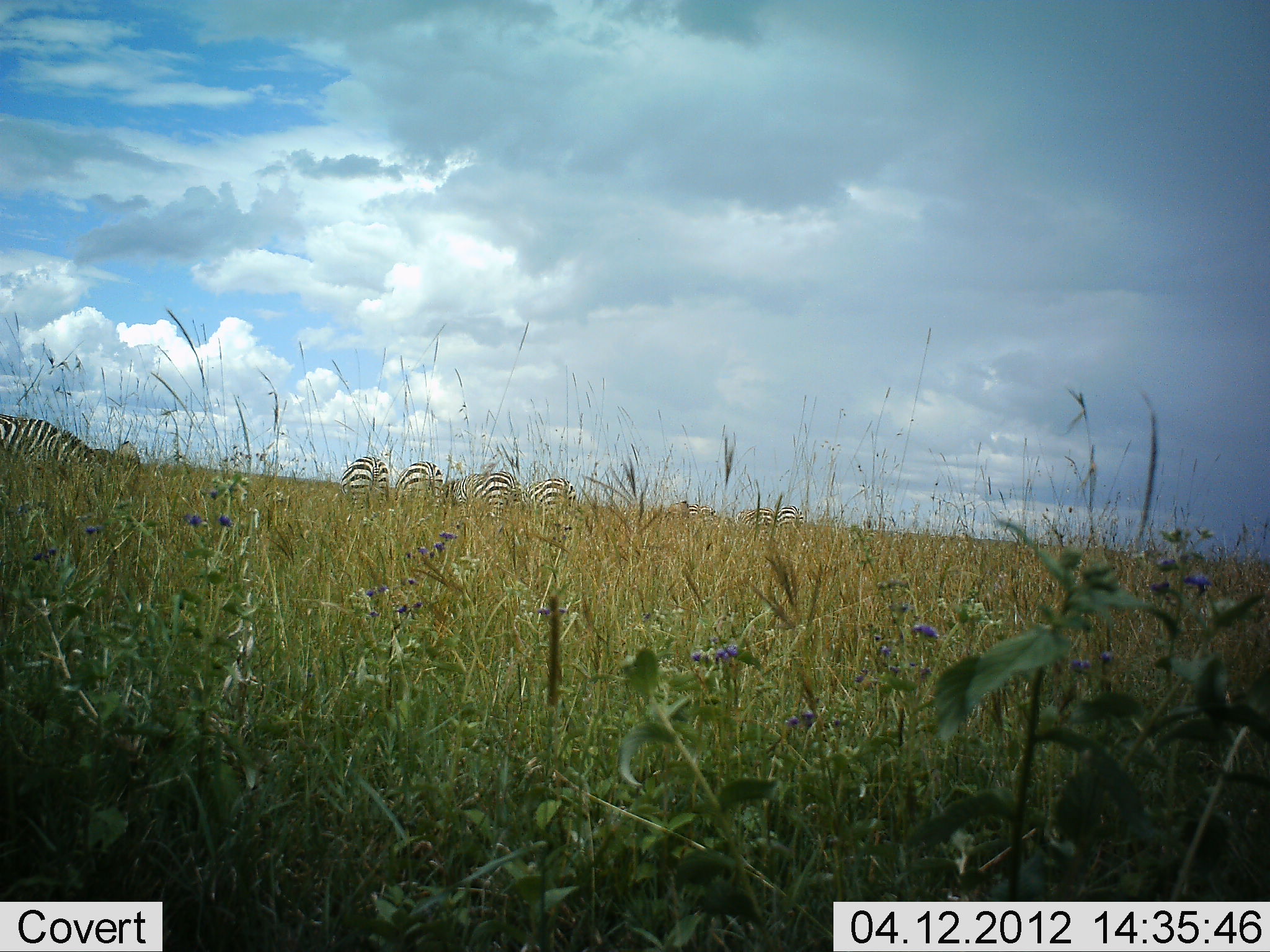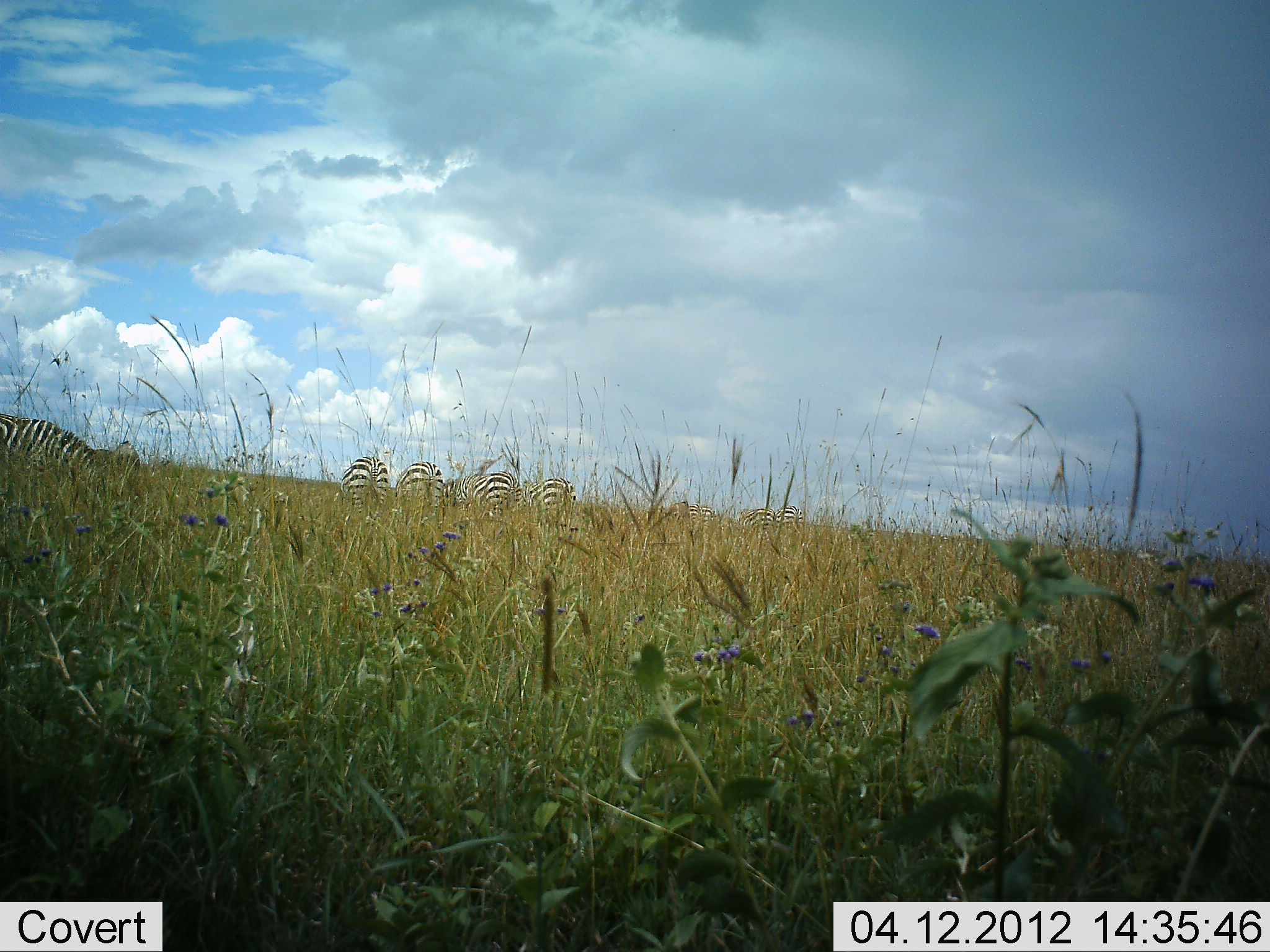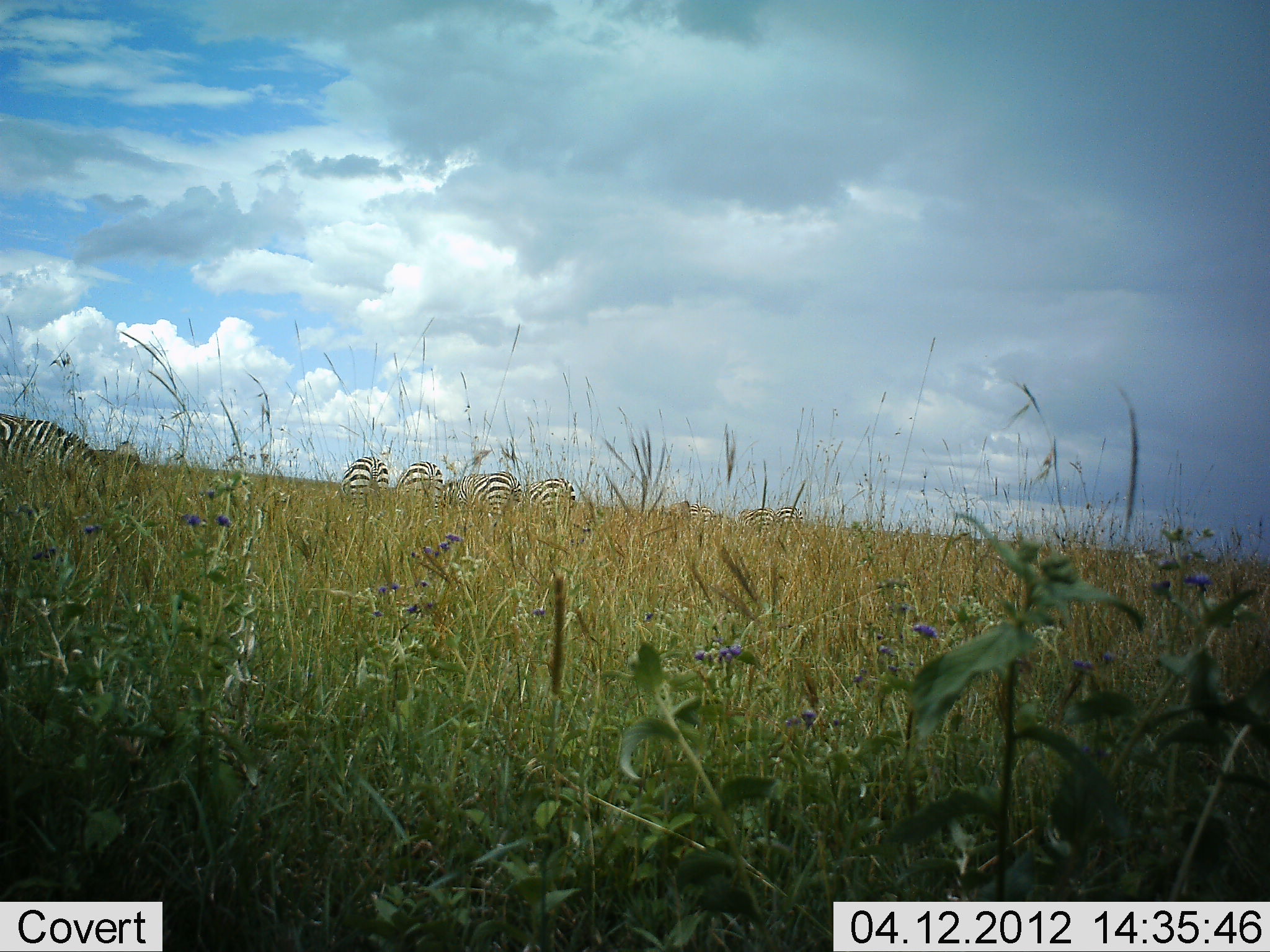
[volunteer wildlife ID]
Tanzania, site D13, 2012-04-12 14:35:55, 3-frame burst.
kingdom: Animalia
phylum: Chordata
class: Mammalia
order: Perissodactyla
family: Equidae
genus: Equus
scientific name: Equus quagga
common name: plains zebra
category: zebra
Zebra (plains zebra) (Equus quagga), count 7. Behavior (volunteer vote fractions): standing 50%, resting 5%, moving 5%, interacting 5%. Young present (vote fraction): 0%. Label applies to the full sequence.